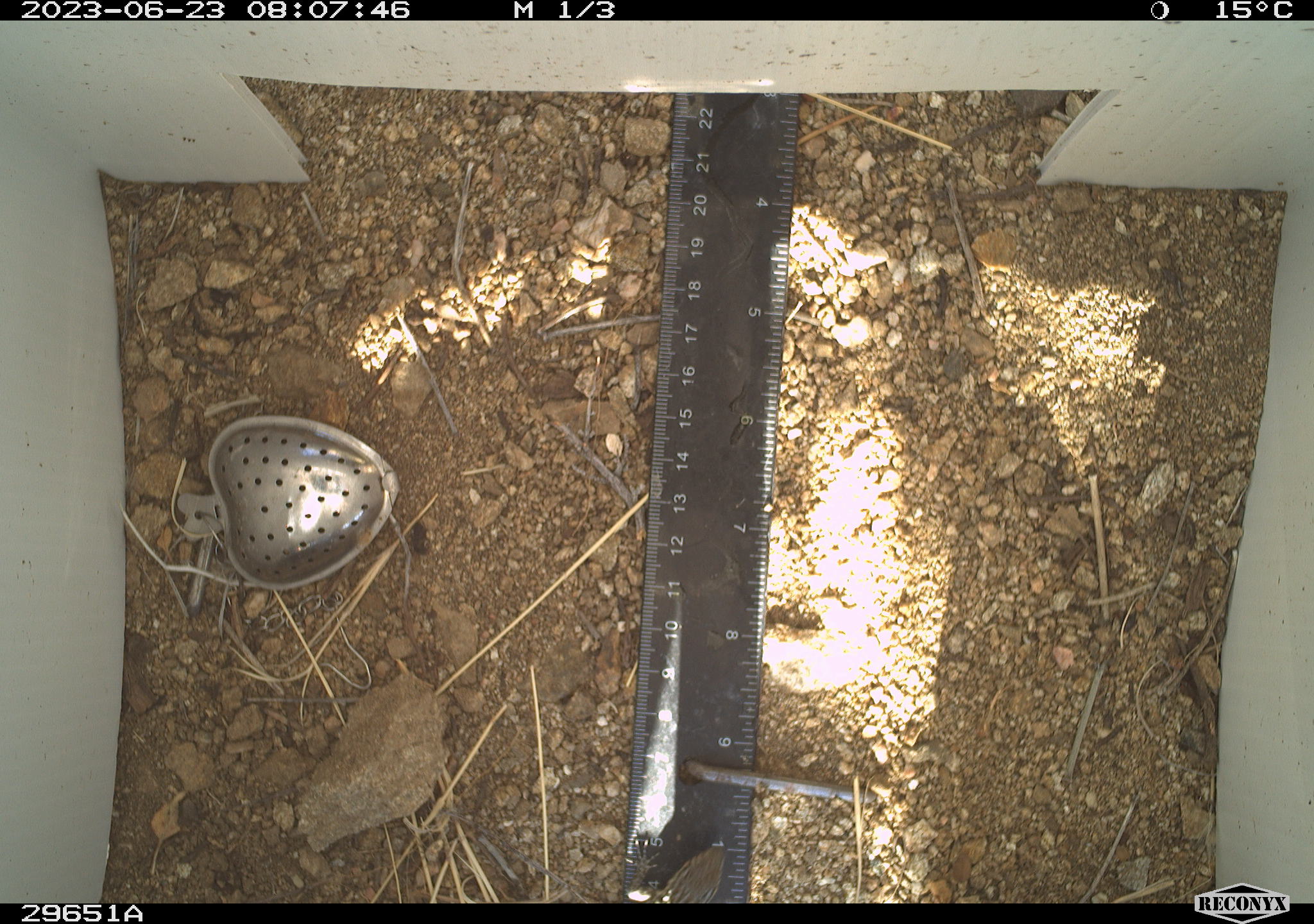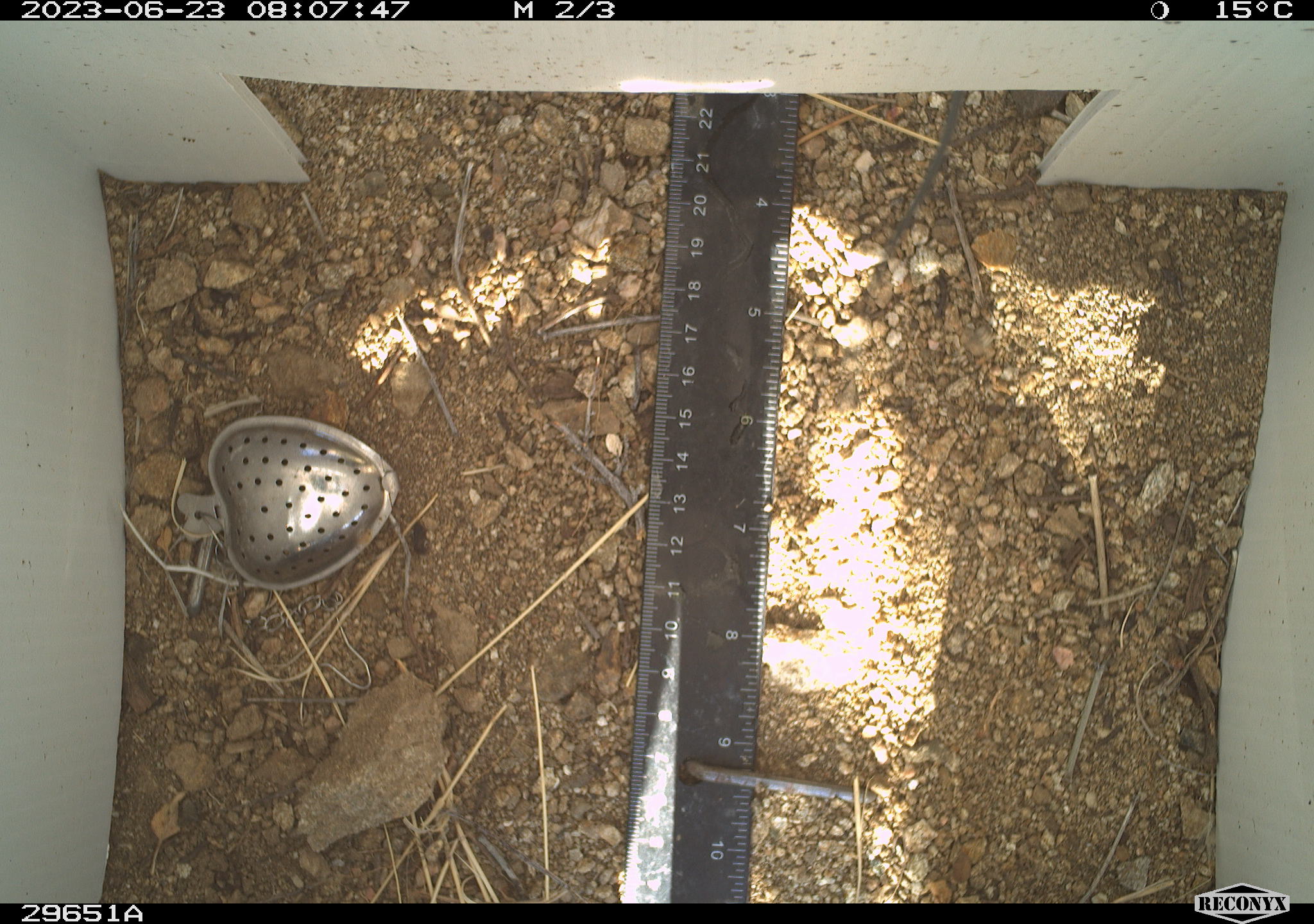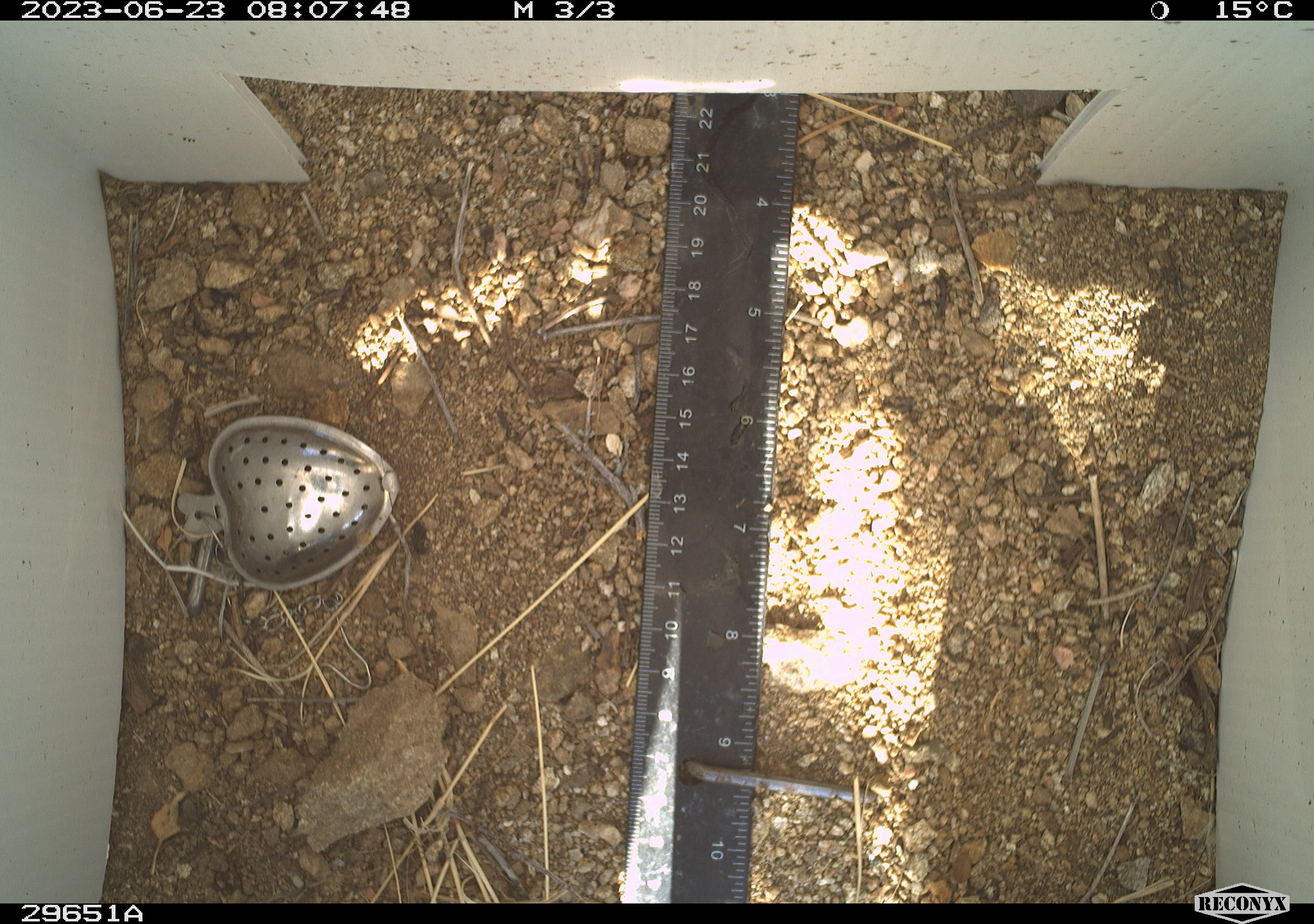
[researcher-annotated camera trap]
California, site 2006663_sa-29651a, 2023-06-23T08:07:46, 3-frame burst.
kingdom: Animalia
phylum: Chordata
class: Reptilia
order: Squamata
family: Phrynosomatidae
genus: Uta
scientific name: Uta stansburiana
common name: common side-blotched lizard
Common side-blotched lizard (Uta stansburiana).